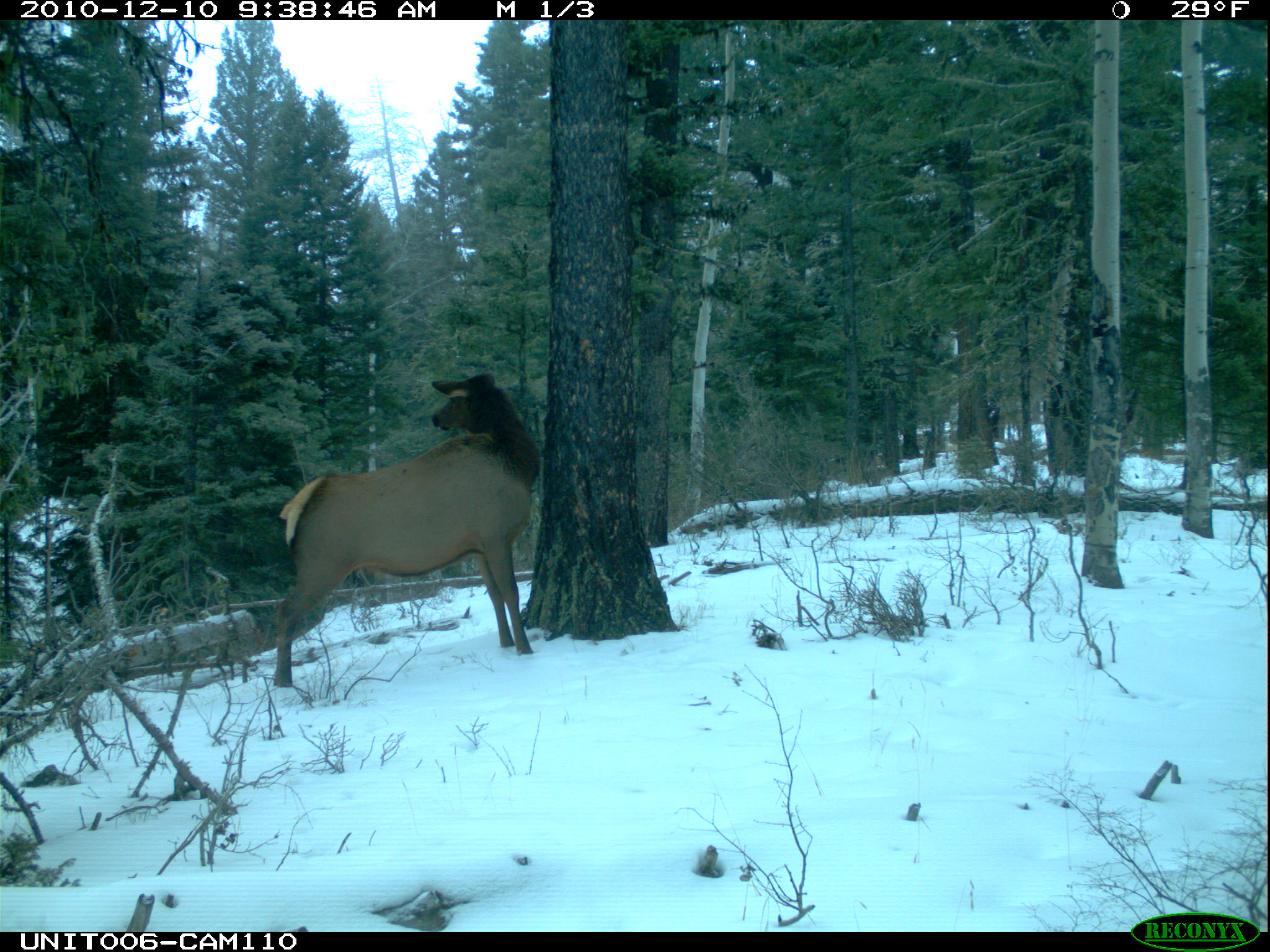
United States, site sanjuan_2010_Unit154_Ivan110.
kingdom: Animalia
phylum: Chordata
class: Mammalia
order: Artiodactyla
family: Cervidae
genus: Cervus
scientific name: Cervus elaphus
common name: red deer